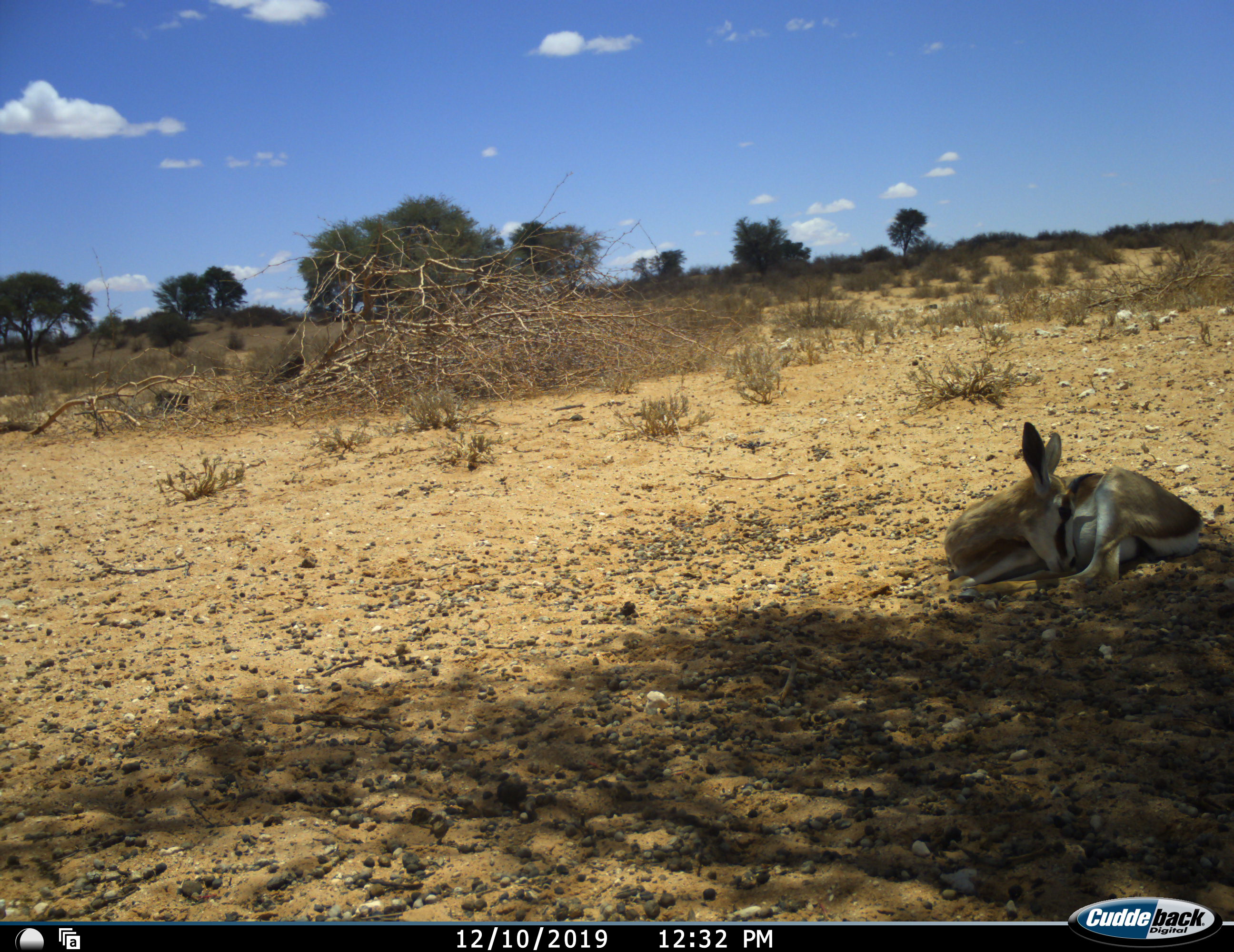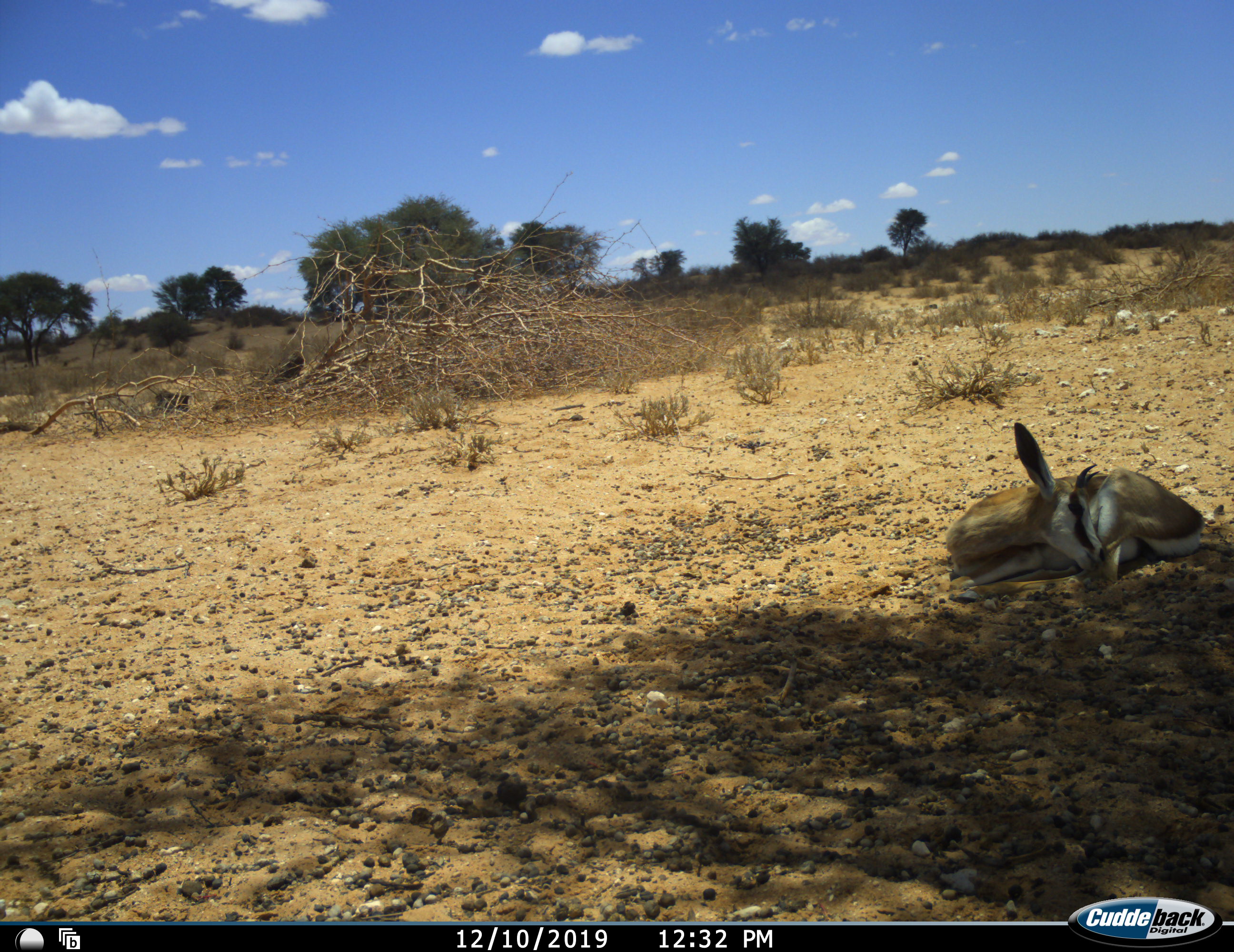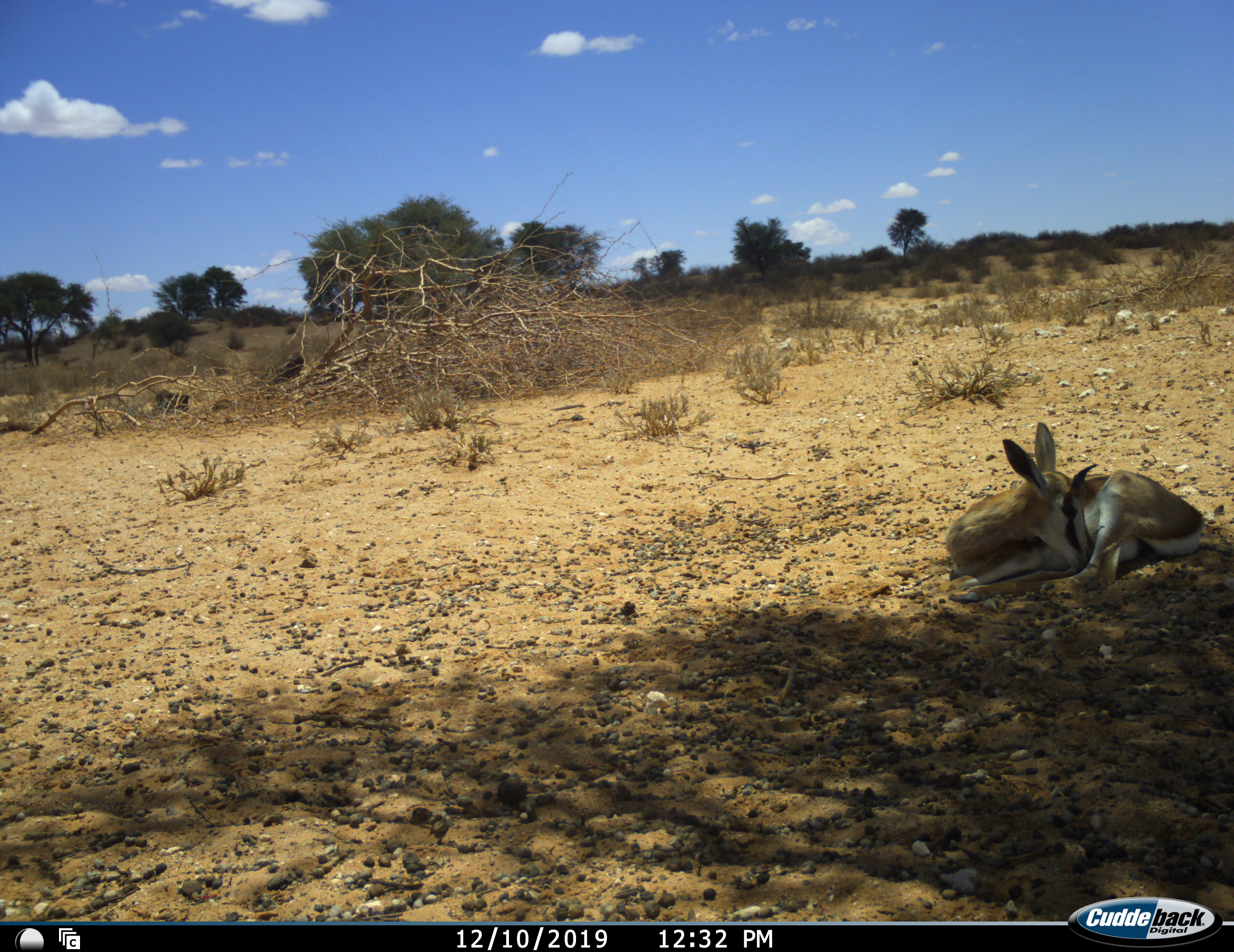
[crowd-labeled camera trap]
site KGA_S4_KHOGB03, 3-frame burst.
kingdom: Animalia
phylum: Chordata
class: Mammalia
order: Artiodactyla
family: Bovidae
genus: Antidorcas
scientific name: Antidorcas marsupialis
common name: springbok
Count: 1.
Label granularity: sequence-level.